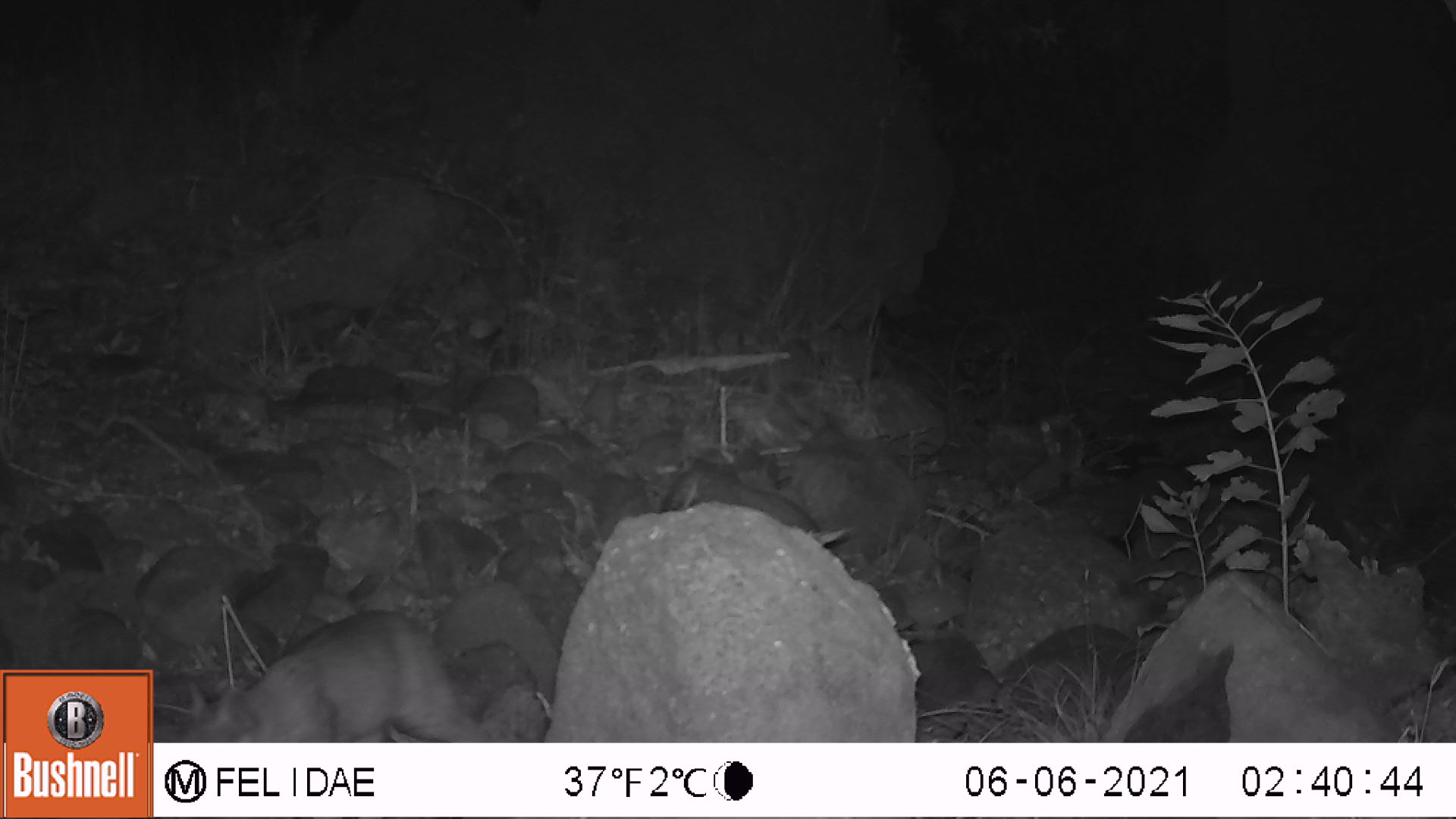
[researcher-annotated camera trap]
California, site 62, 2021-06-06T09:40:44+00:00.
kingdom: Animalia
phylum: Chordata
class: Mammalia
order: Carnivora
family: Felidae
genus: Lynx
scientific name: Lynx rufus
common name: bobcat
Bobcat (Lynx rufus).